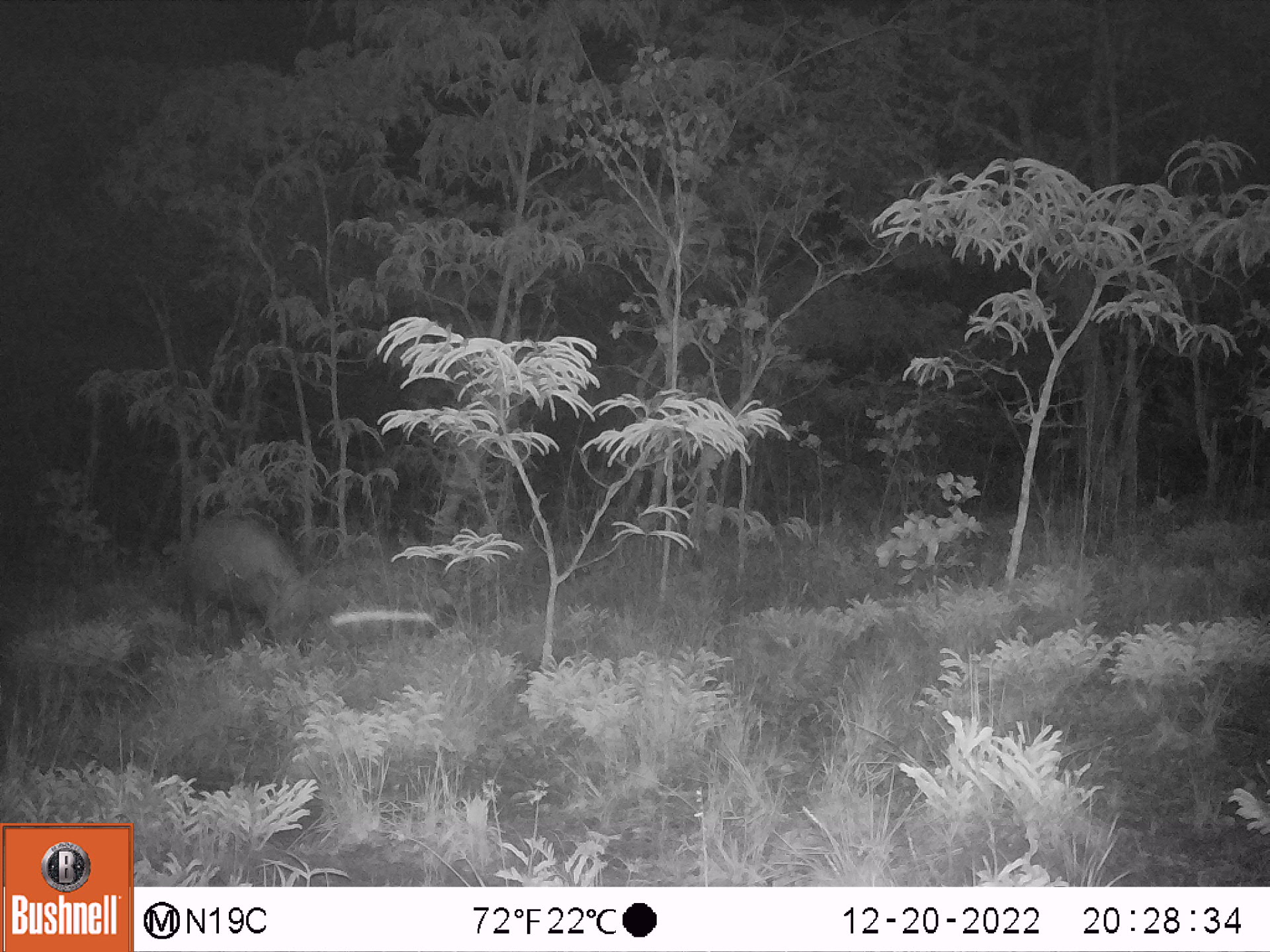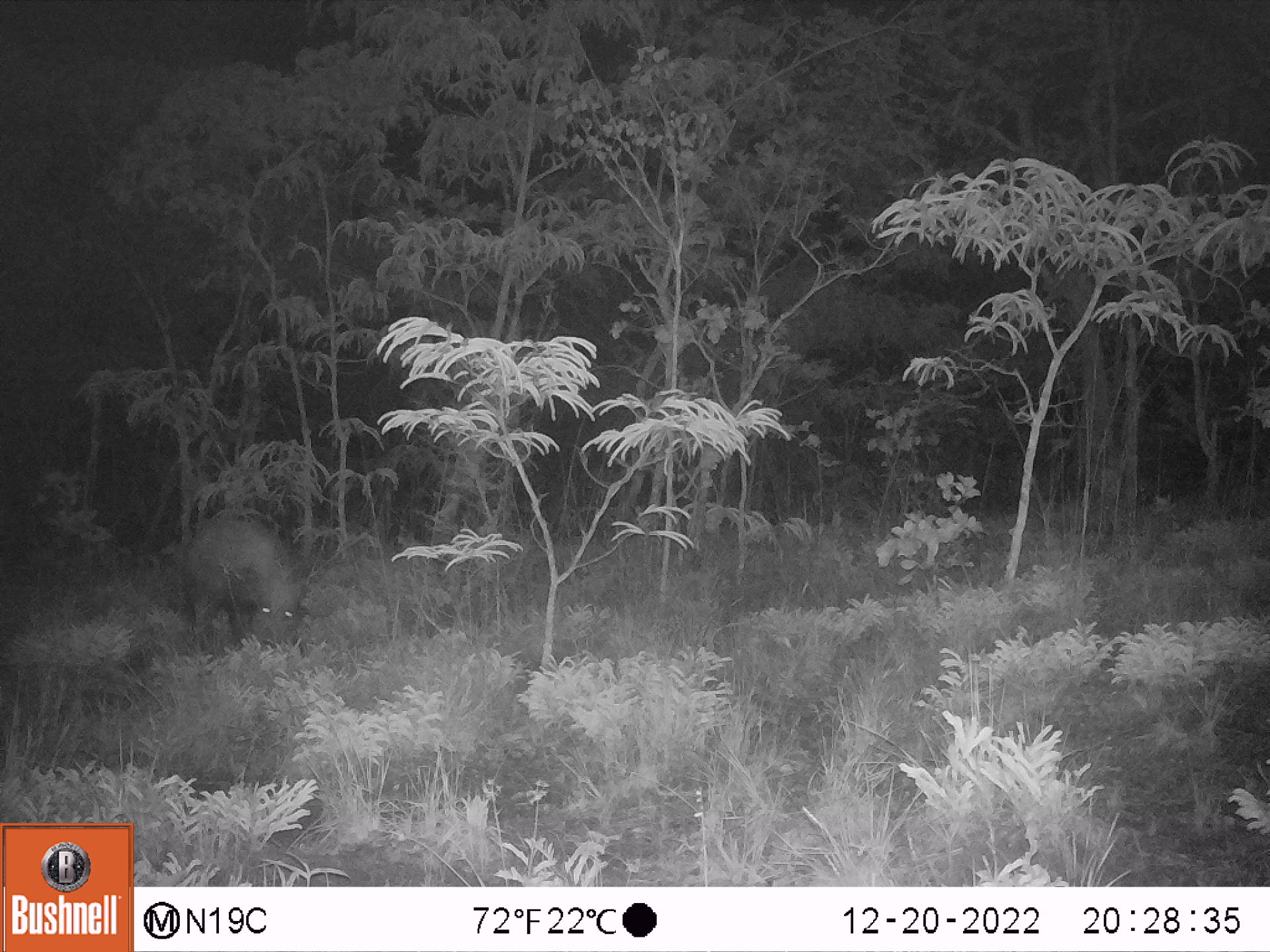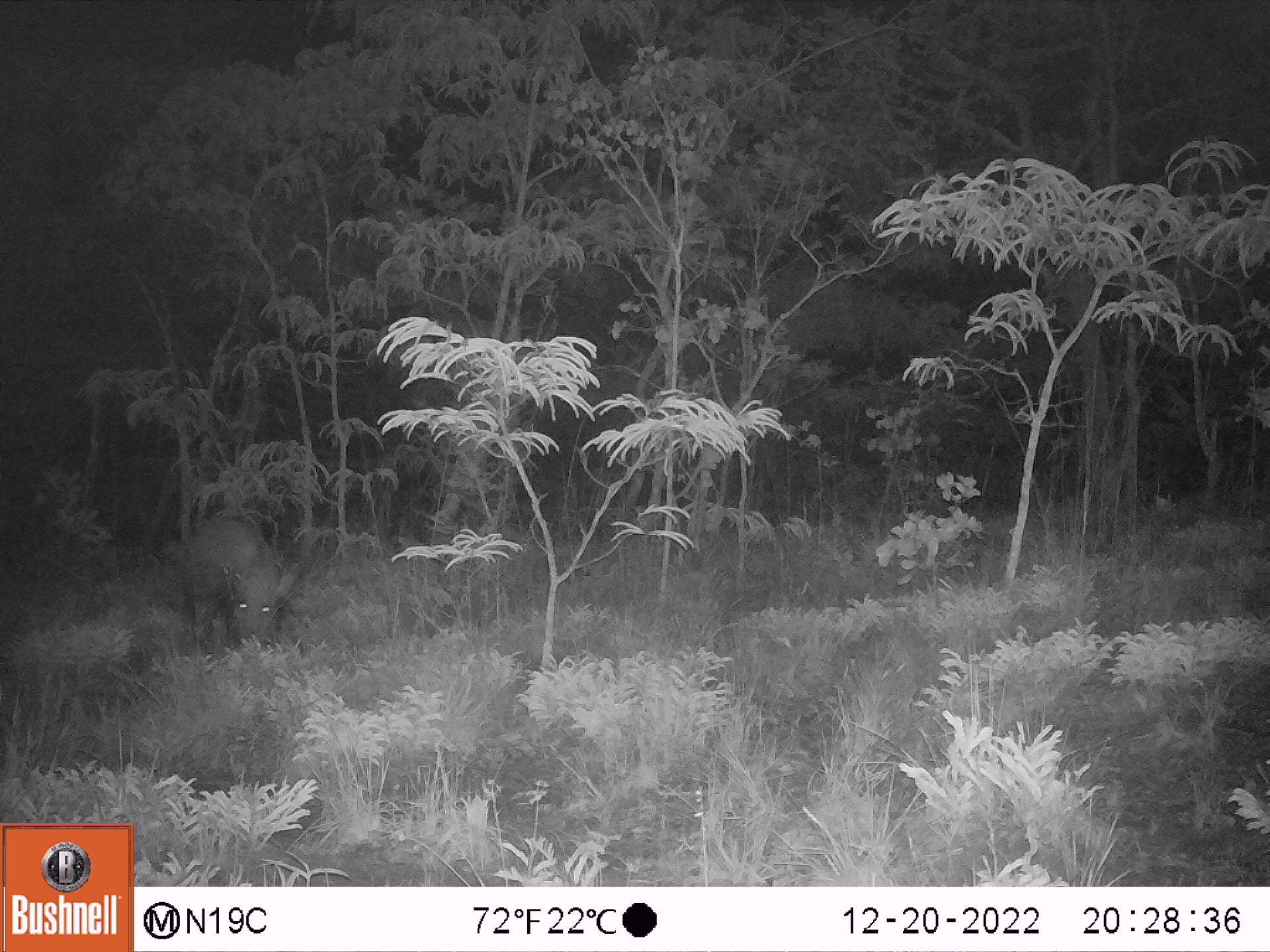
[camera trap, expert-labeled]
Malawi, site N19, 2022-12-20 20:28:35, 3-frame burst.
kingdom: Animalia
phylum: Chordata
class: Mammalia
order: Artiodactyla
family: Suidae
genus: Potamochoerus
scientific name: Potamochoerus larvatus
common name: bushpig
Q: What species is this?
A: Bushpig (Potamochoerus larvatus).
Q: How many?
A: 1.